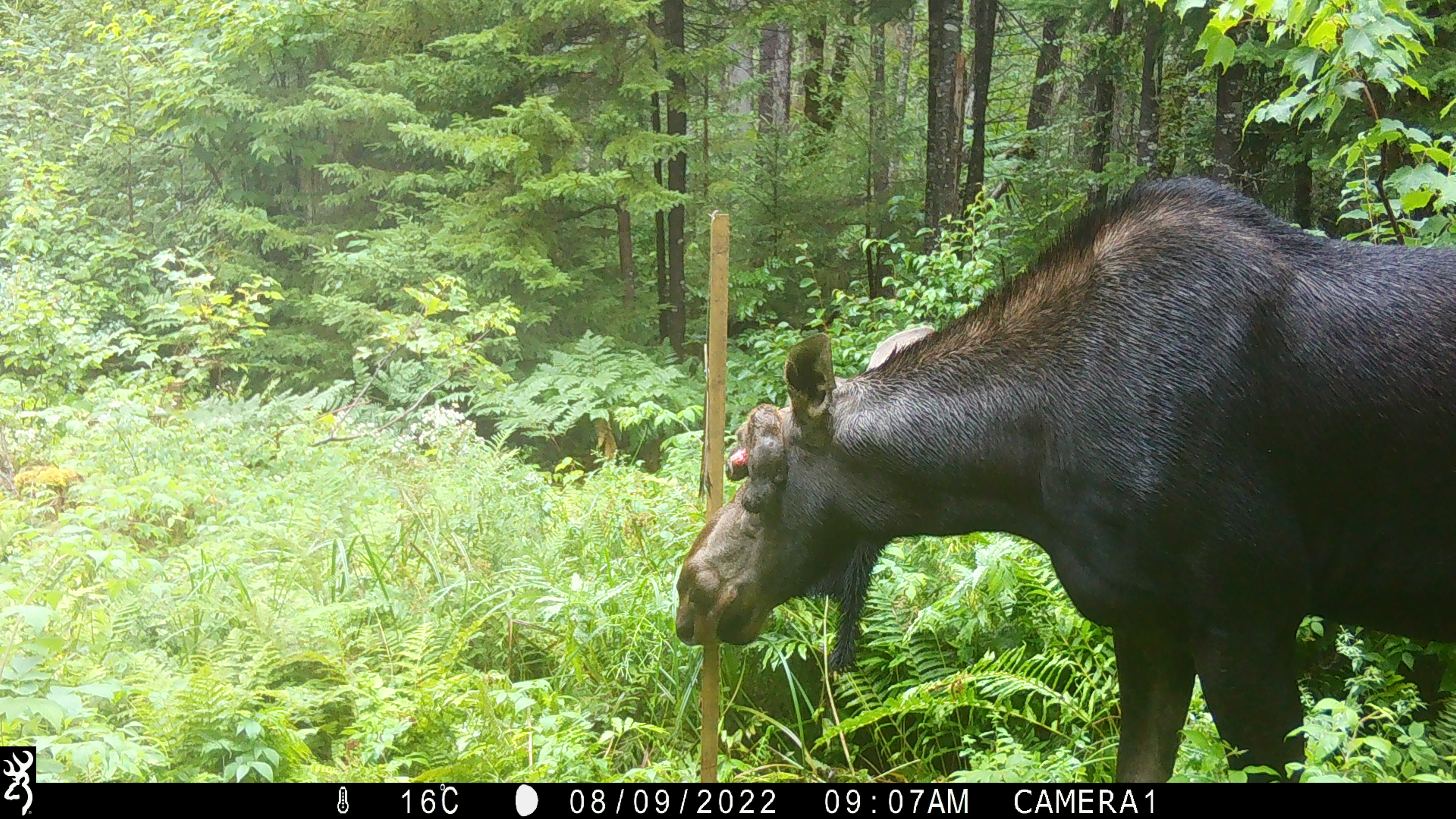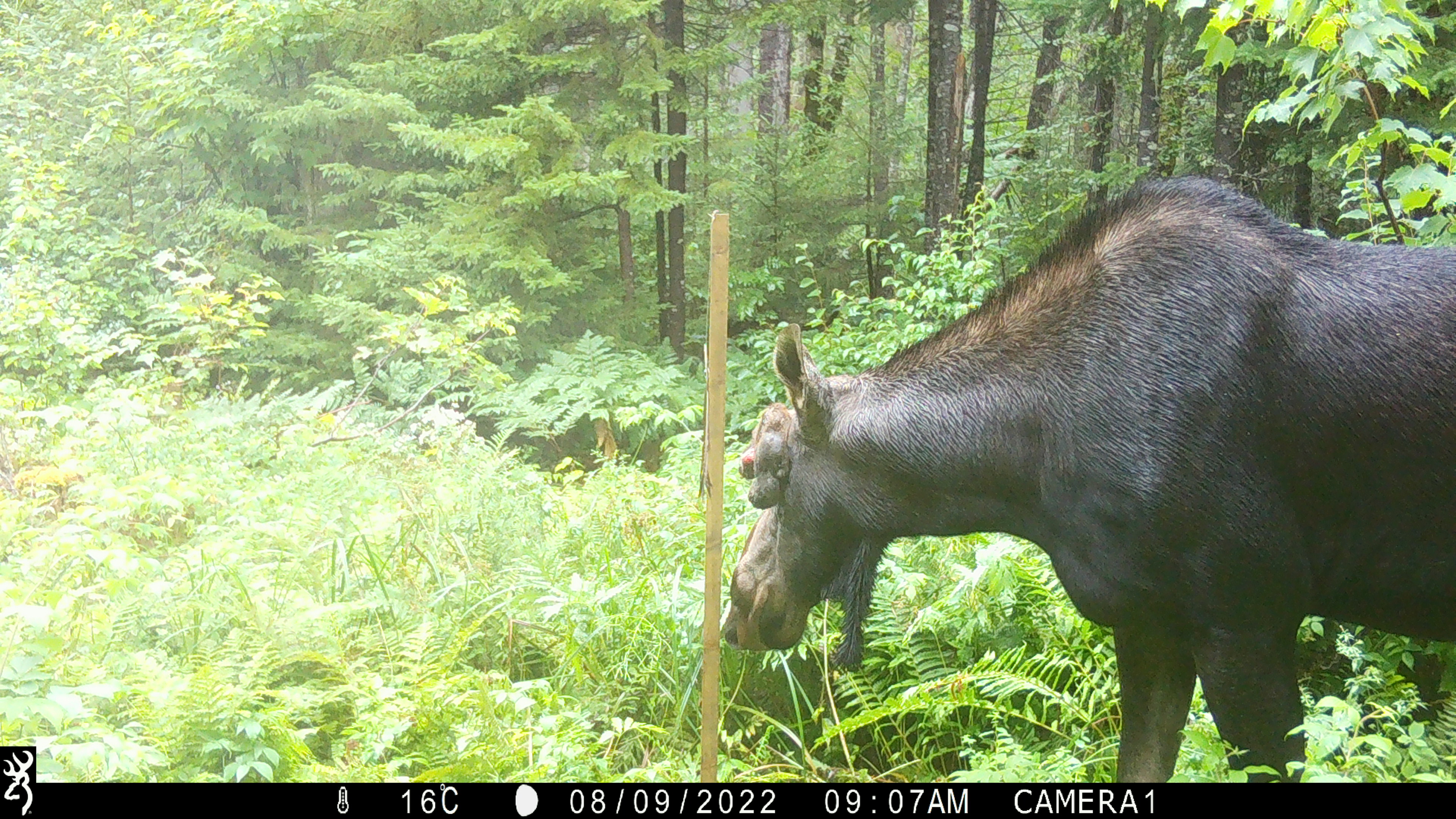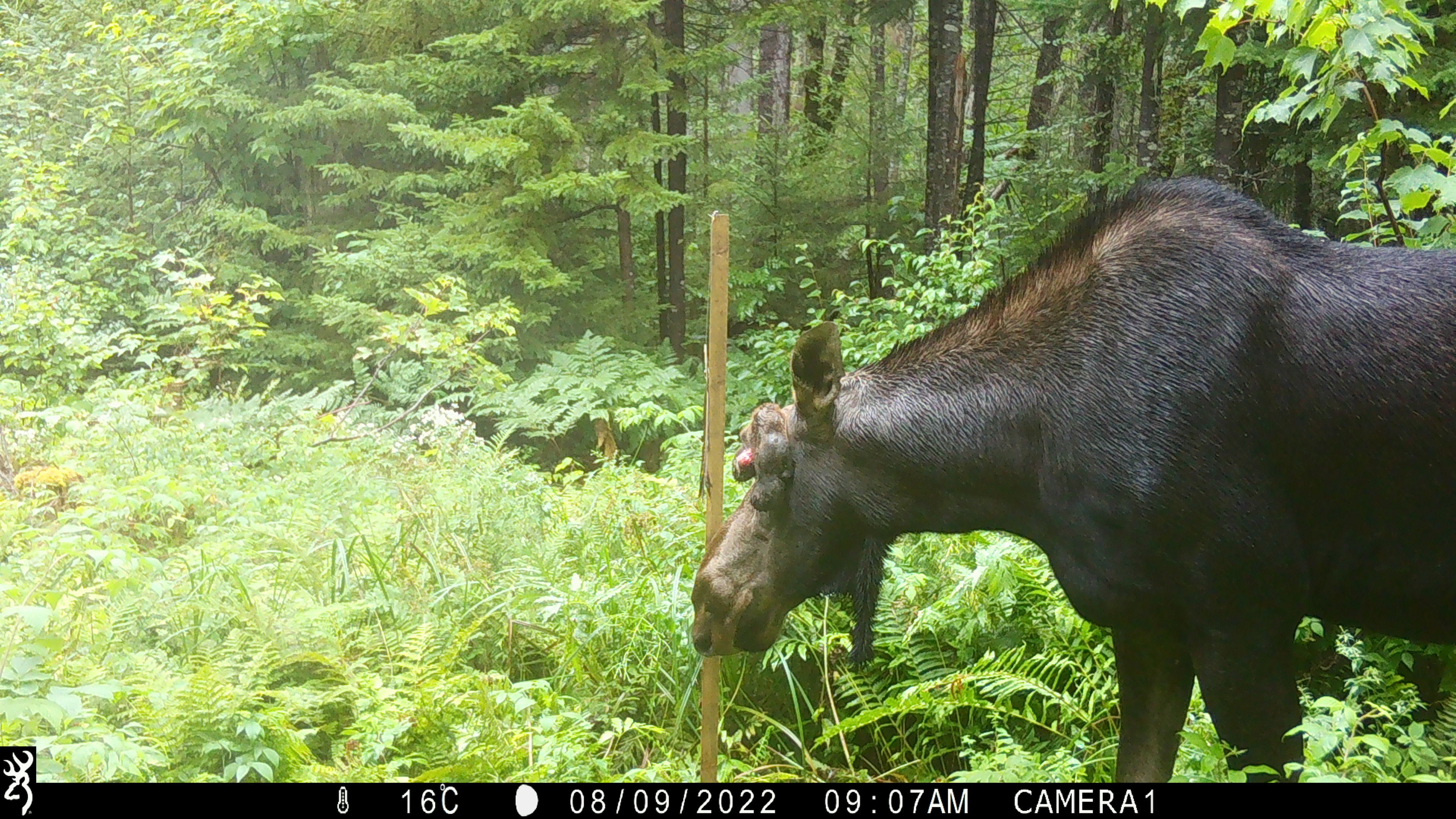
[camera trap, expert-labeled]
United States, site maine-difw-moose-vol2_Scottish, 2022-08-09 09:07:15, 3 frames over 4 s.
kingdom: Animalia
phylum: Chordata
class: Mammalia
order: Artiodactyla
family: Cervidae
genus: Alces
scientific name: Alces alces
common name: moose